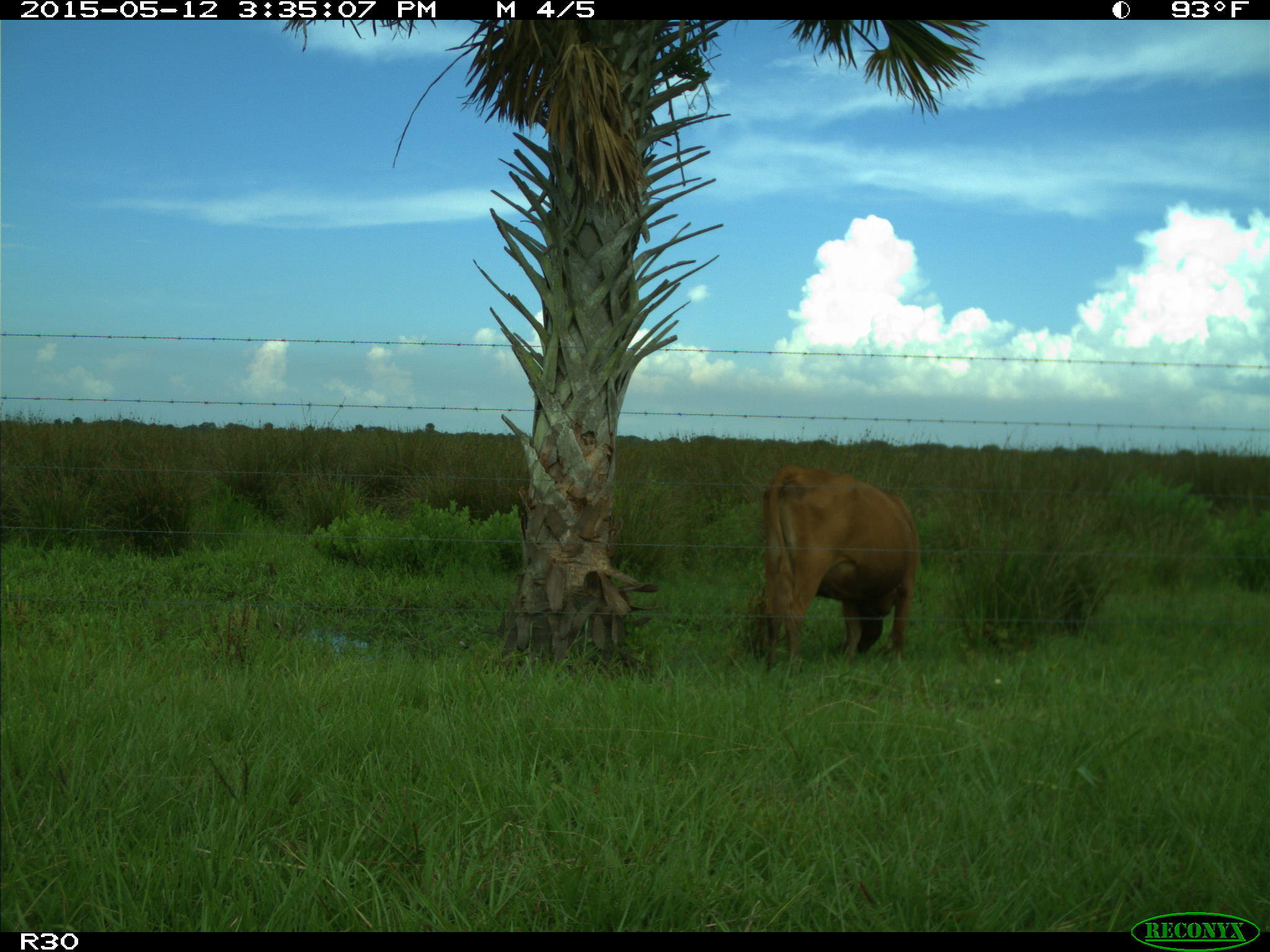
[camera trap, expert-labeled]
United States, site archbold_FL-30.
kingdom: Animalia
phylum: Chordata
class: Mammalia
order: Artiodactyla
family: Bovidae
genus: Bos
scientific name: Bos taurus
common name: domestic cow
Bos taurus (domestic cow).